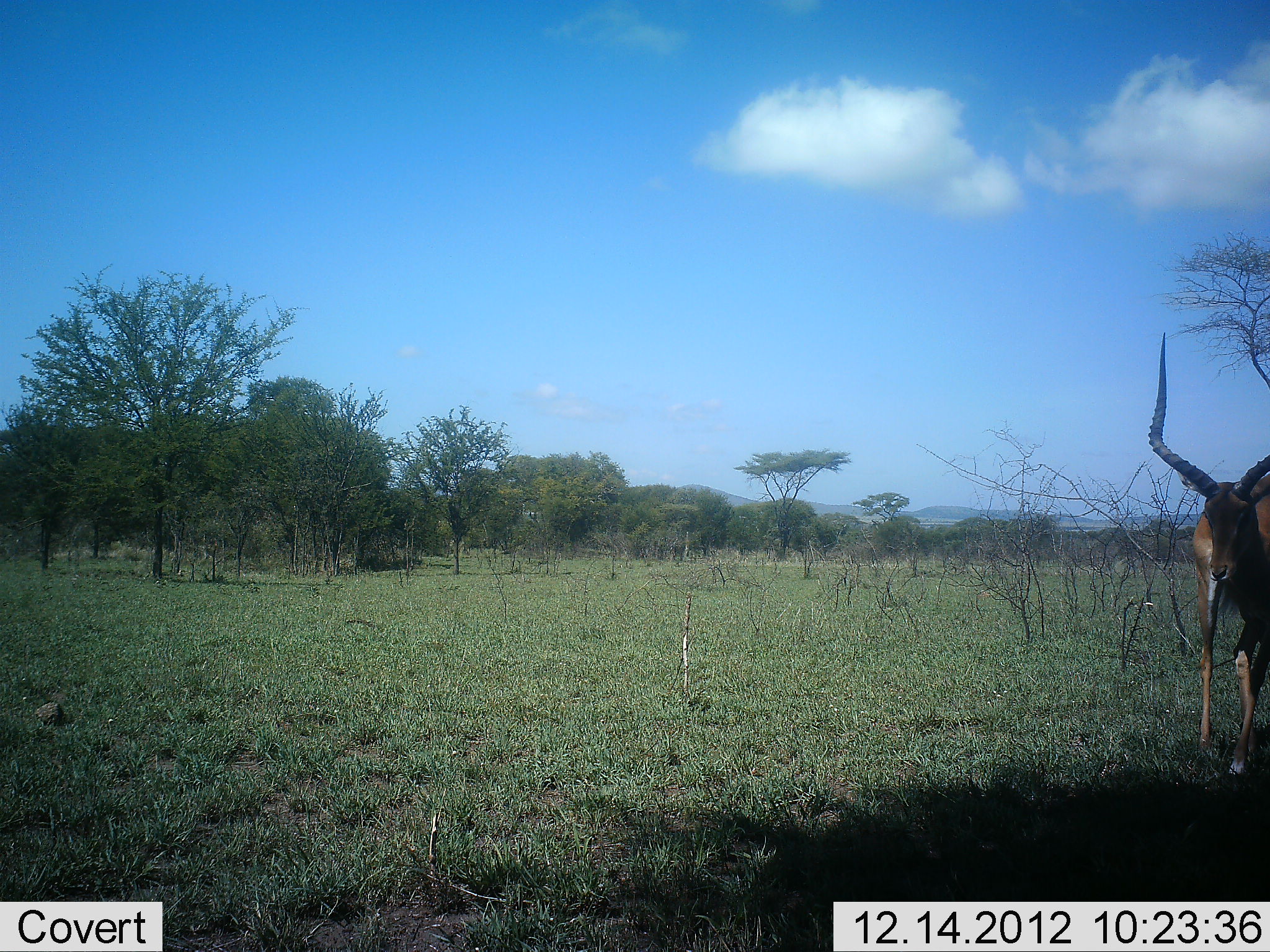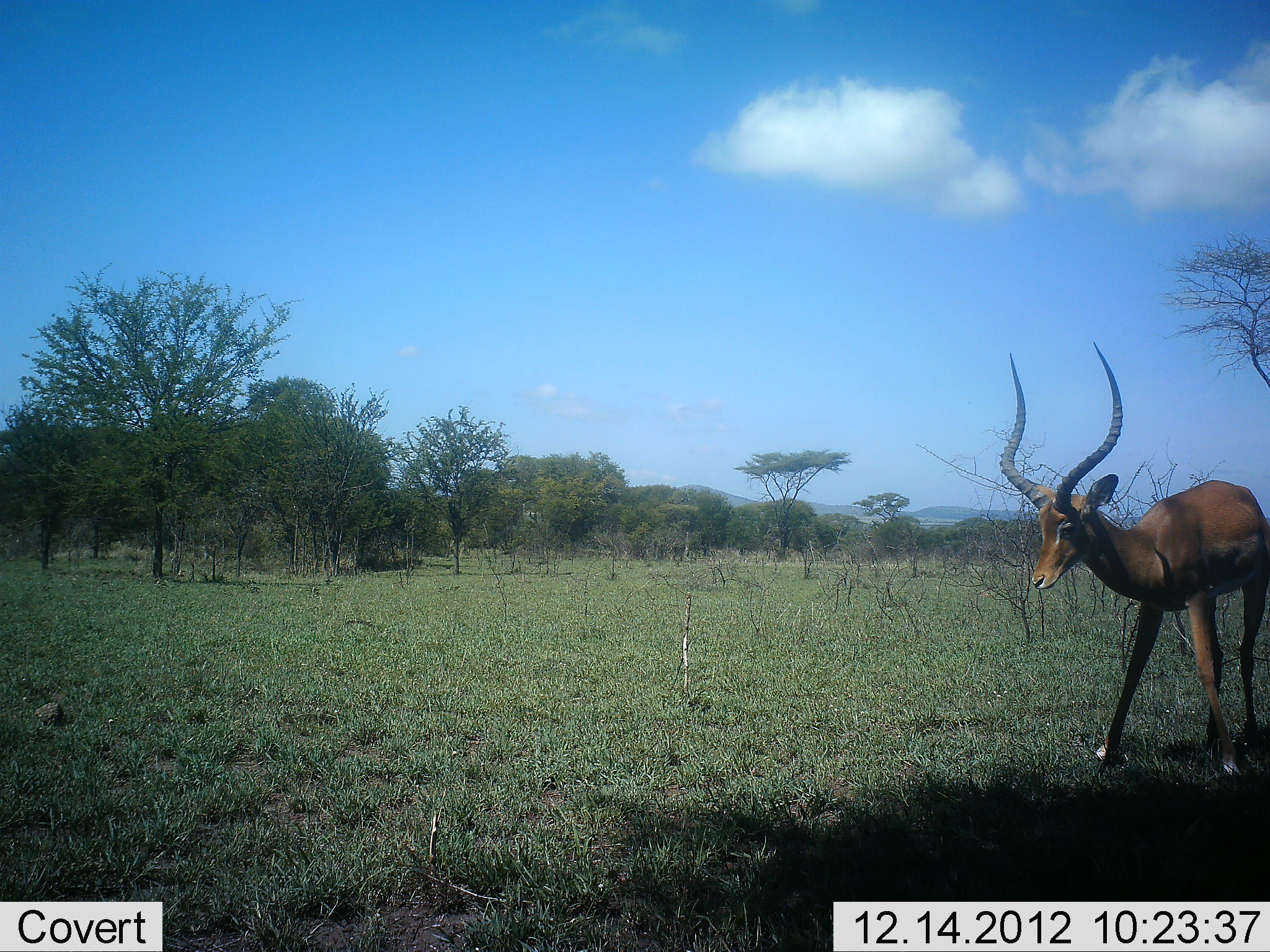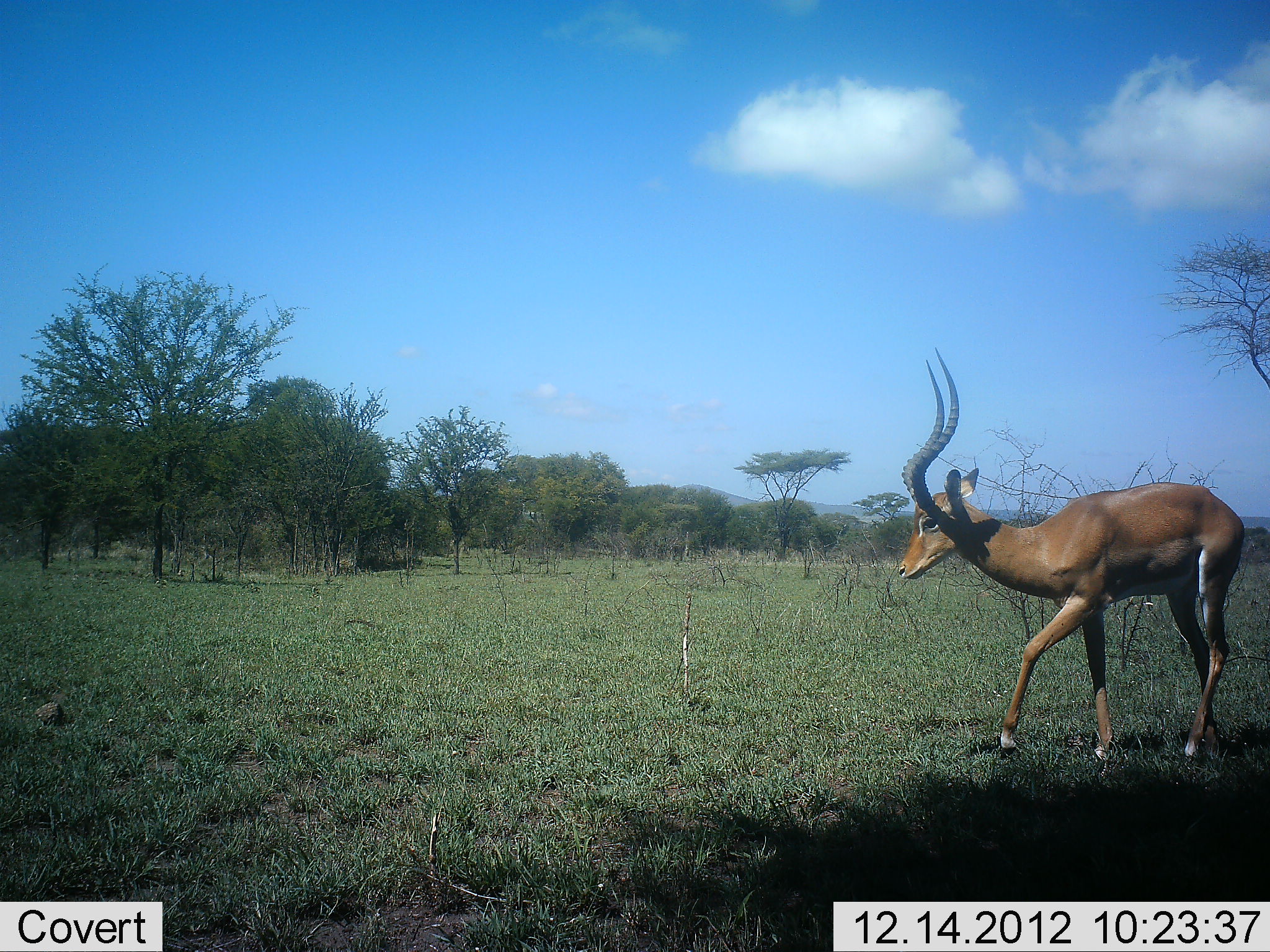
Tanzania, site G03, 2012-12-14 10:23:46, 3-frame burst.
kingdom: Animalia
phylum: Chordata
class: Mammalia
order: Artiodactyla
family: Bovidae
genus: Aepyceros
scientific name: Aepyceros melampus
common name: impala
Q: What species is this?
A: Impala (Aepyceros melampus).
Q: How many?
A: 1.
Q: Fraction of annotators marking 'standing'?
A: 11%.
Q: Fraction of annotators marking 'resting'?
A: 0%.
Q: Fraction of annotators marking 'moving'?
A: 93%.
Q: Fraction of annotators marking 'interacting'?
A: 0%.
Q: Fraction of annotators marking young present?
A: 0%.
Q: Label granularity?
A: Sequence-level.